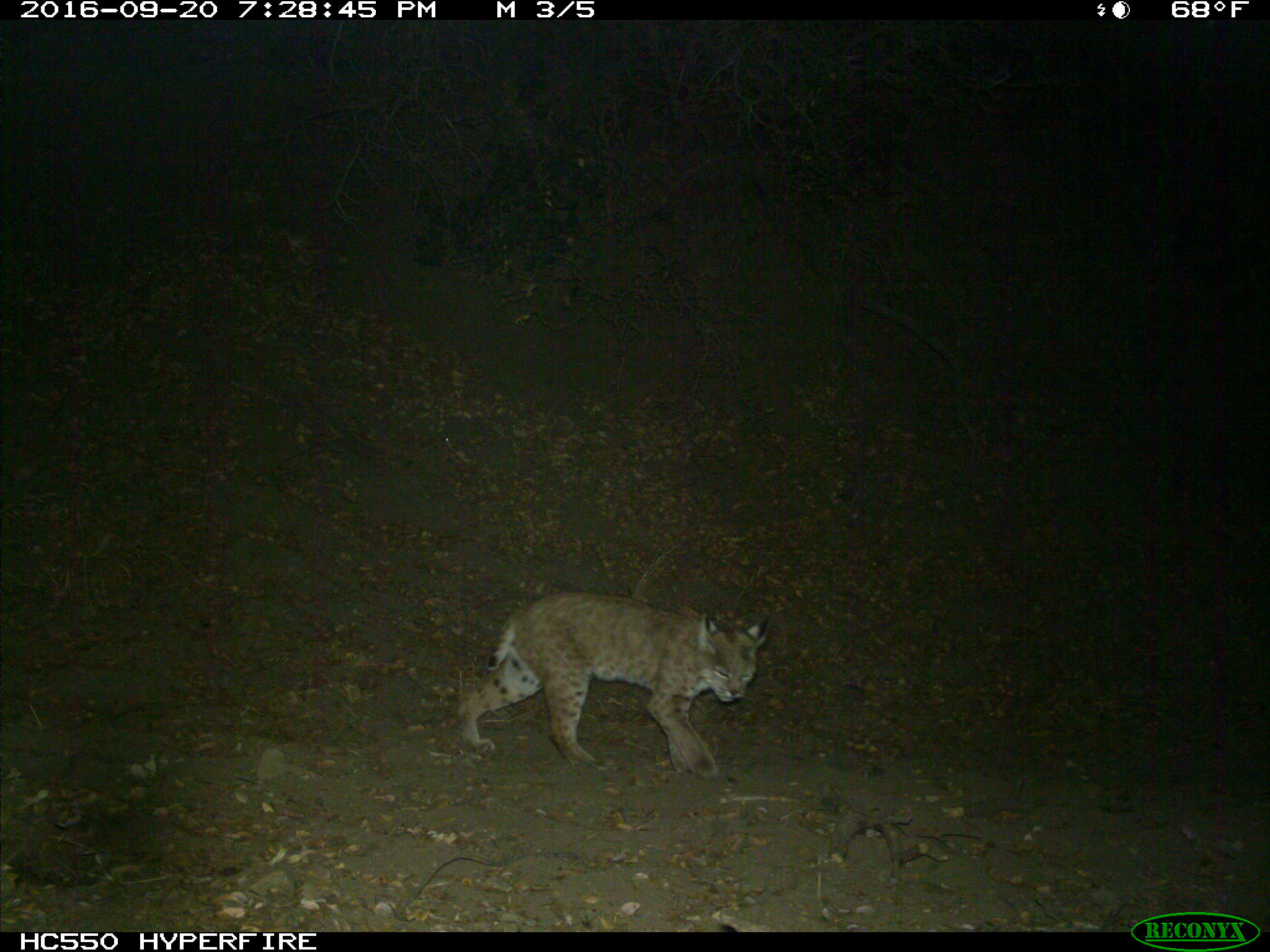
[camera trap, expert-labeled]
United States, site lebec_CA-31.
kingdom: Animalia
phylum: Chordata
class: Mammalia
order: Carnivora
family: Felidae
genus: Lynx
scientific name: Lynx rufus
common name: bobcat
Lynx rufus (bobcat).